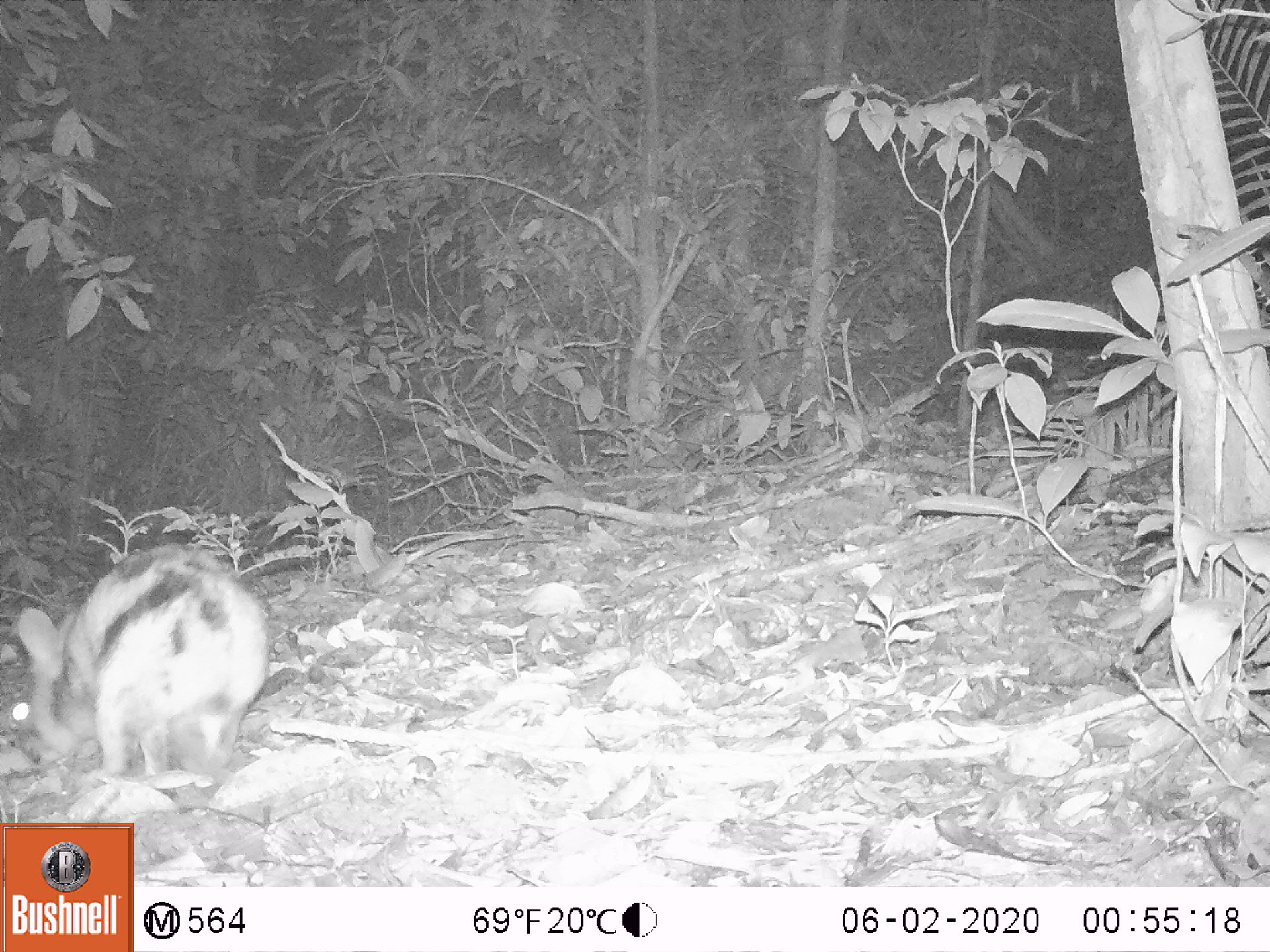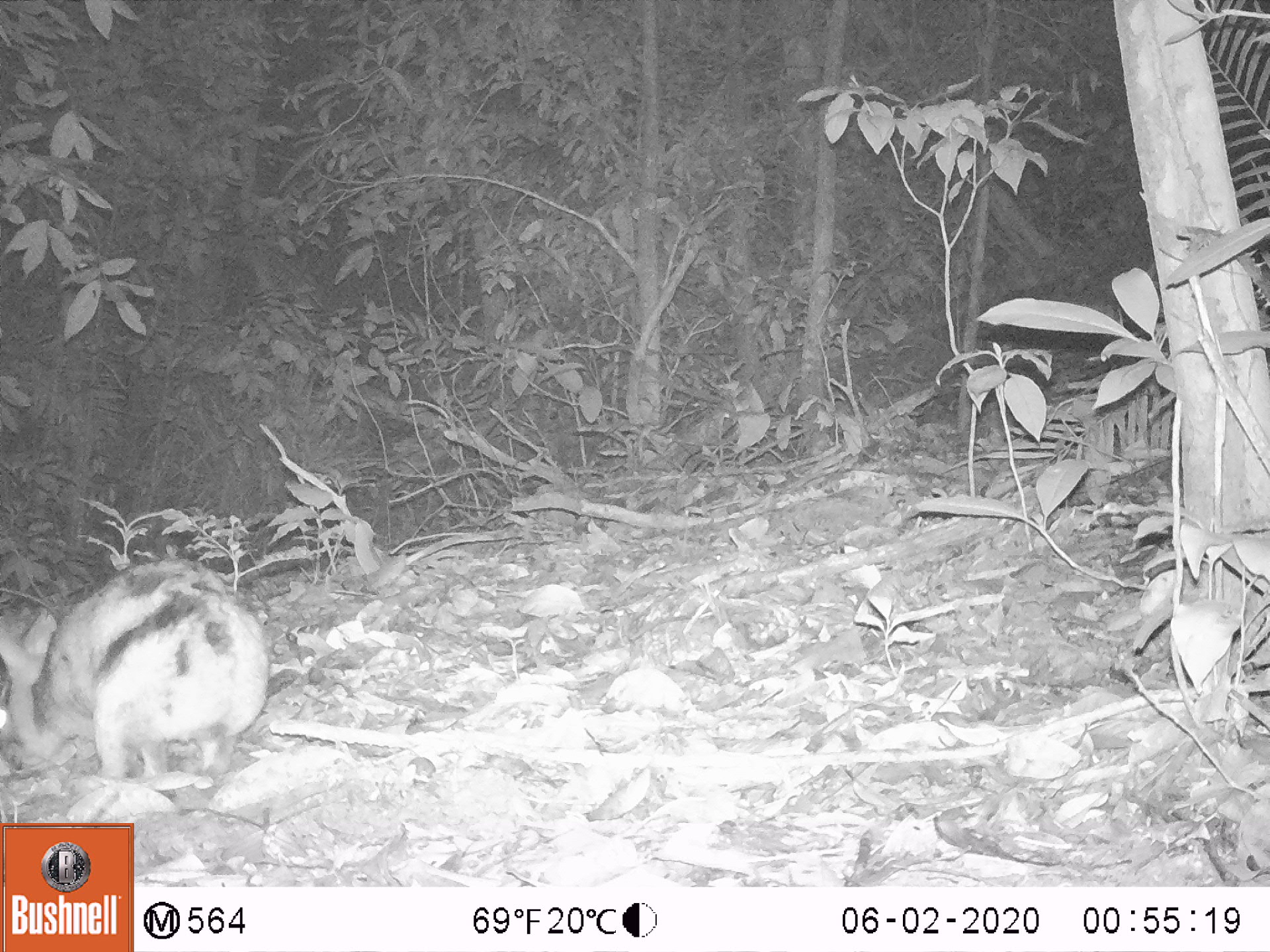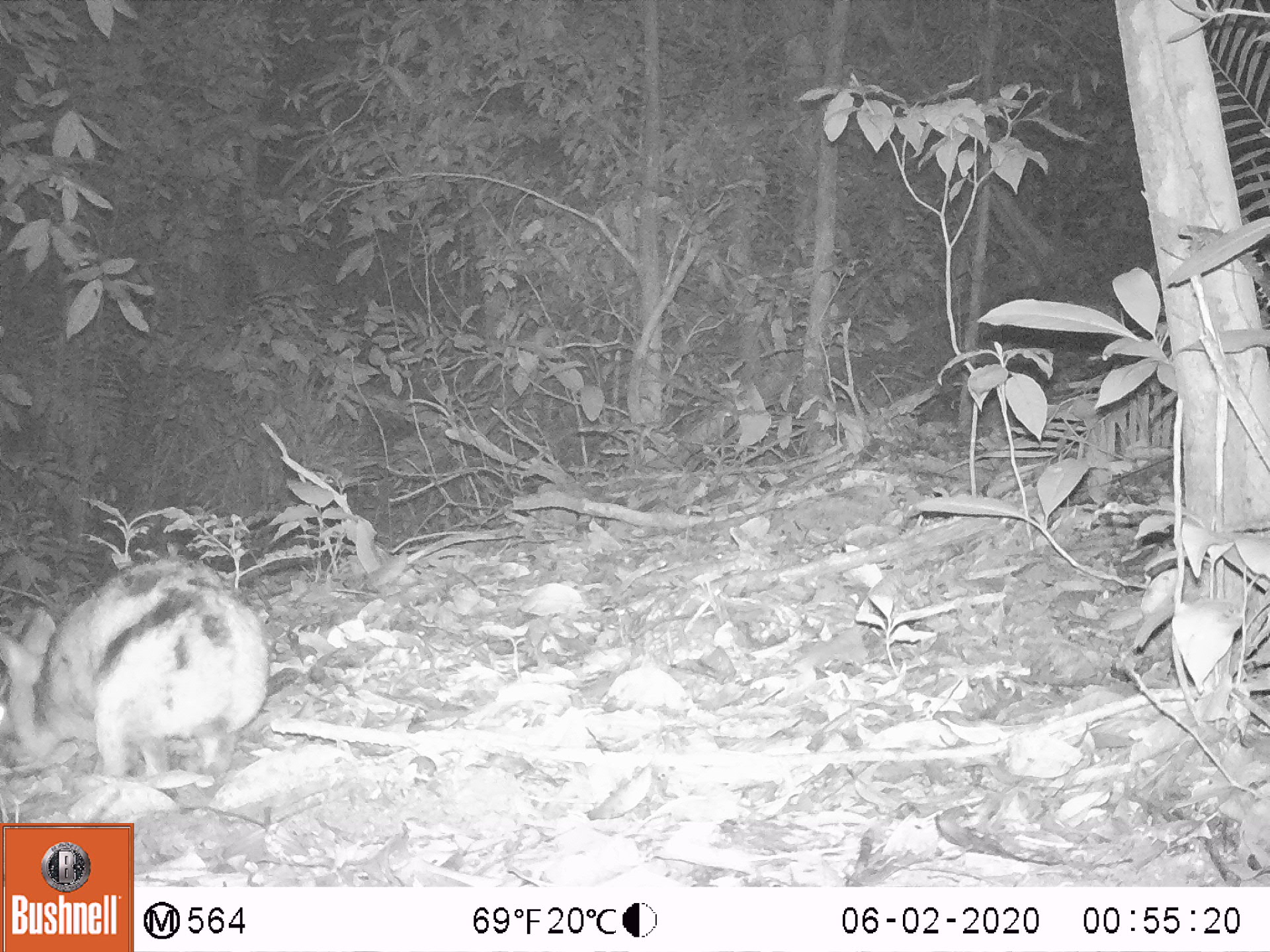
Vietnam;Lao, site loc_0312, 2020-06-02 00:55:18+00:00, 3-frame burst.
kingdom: Animalia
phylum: Chordata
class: Mammalia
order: Lagomorpha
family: Leporidae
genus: Nesolagus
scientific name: Nesolagus timminsi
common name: annamite striped rabbit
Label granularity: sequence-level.